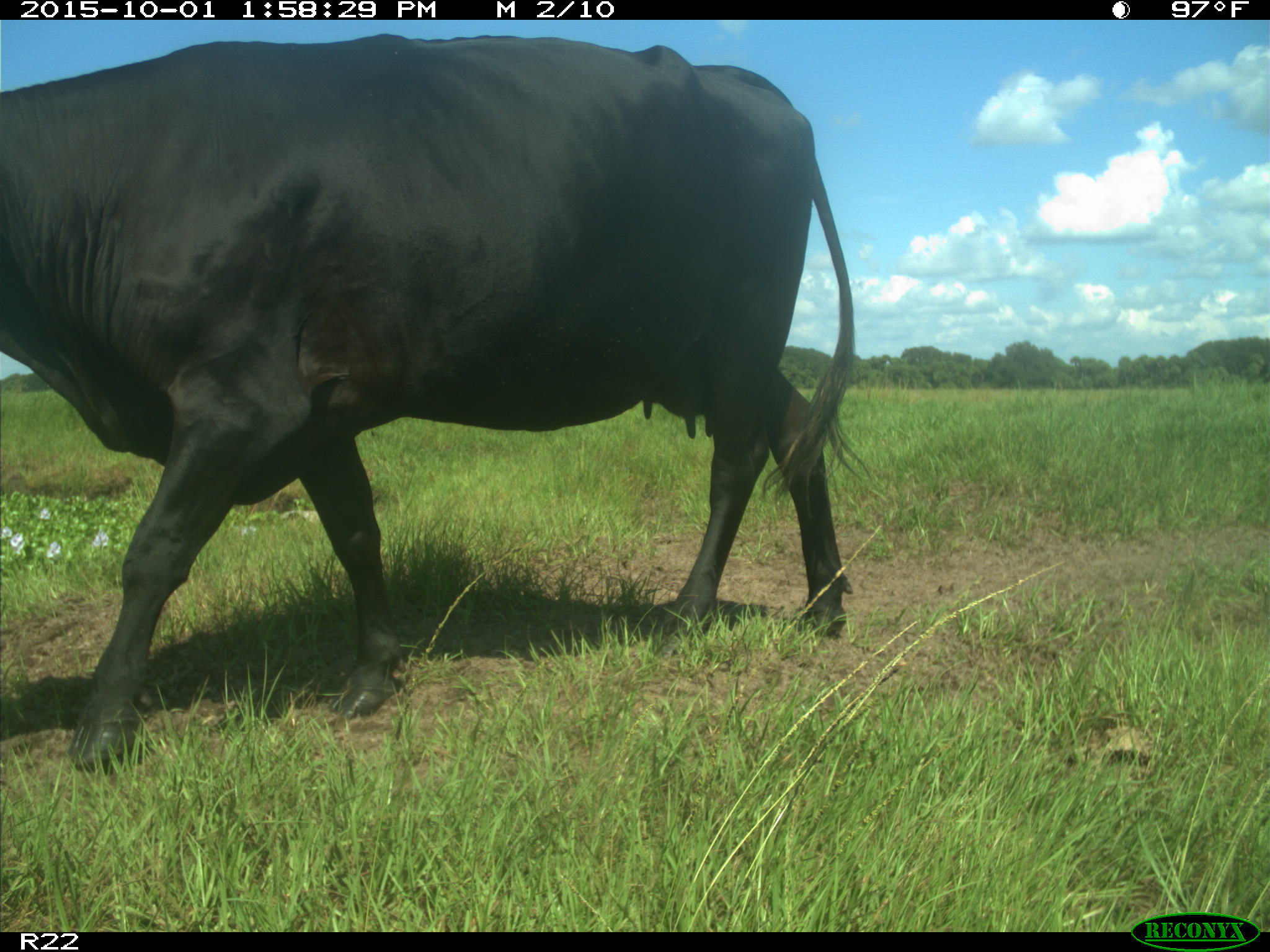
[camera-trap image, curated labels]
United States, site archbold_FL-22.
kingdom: Animalia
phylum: Chordata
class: Mammalia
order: Artiodactyla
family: Bovidae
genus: Bos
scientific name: Bos taurus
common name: domestic cow